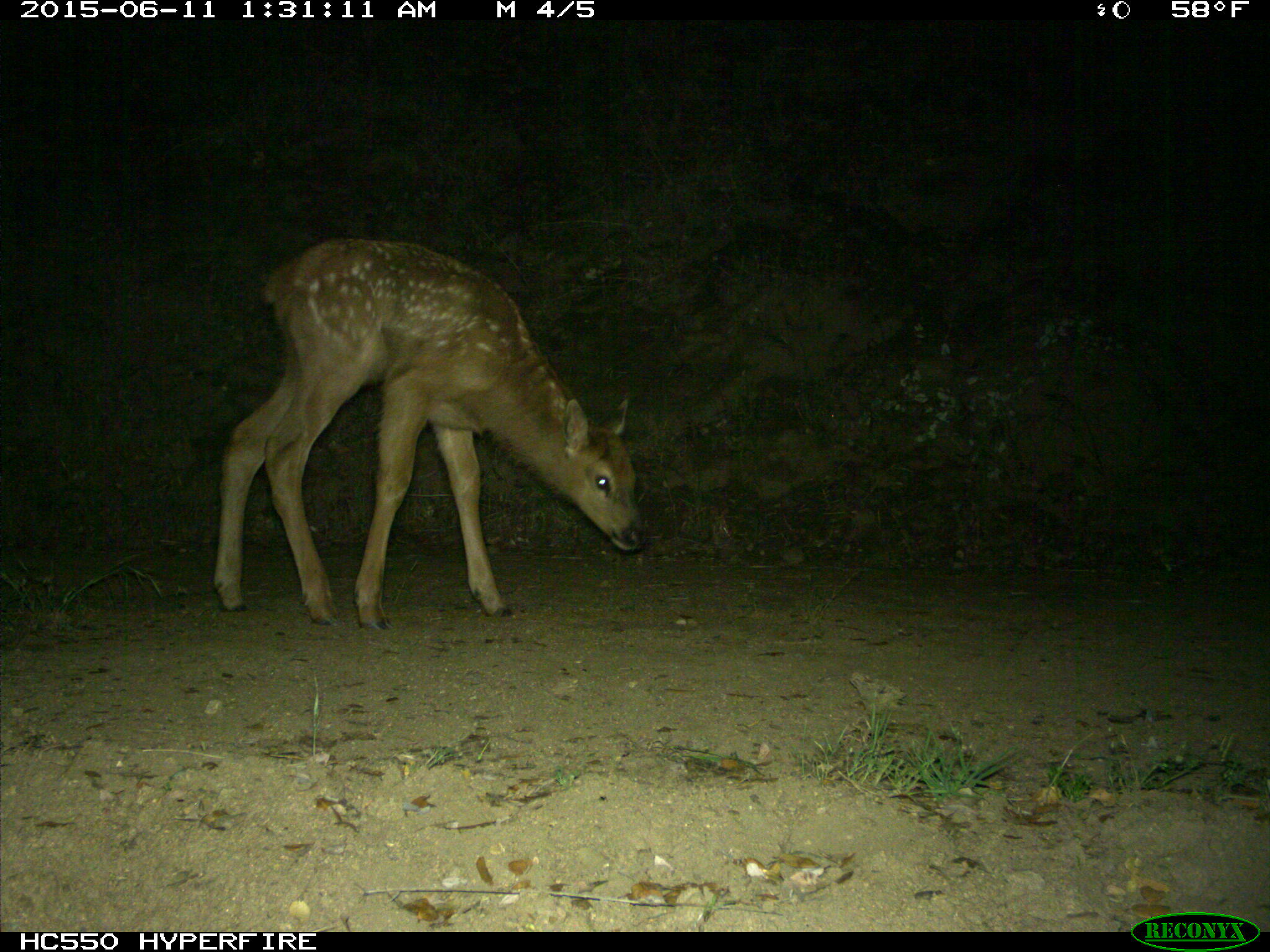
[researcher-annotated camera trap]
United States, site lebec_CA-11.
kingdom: Animalia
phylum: Chordata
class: Mammalia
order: Artiodactyla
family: Cervidae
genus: Cervus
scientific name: Cervus canadensis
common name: elk